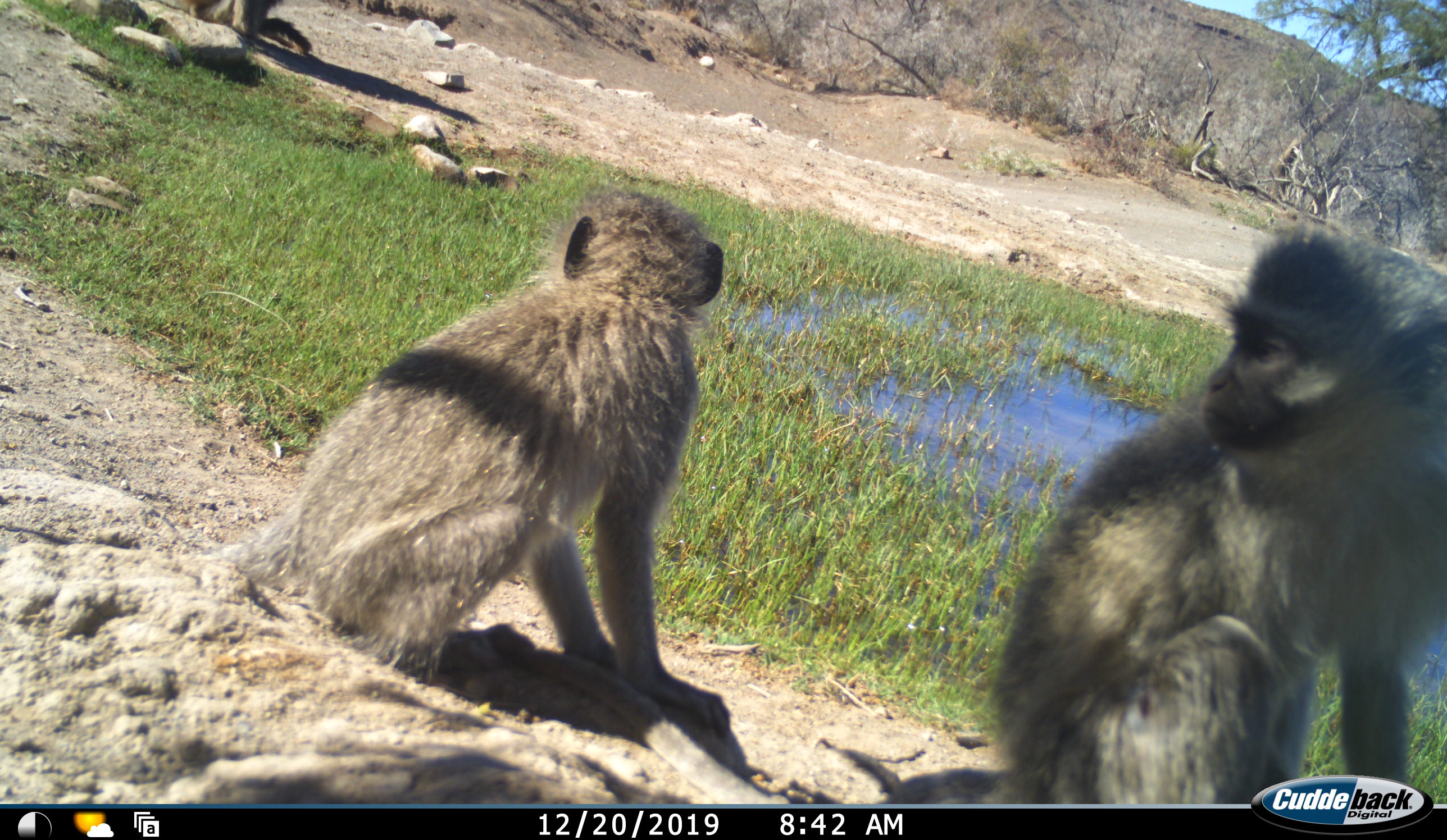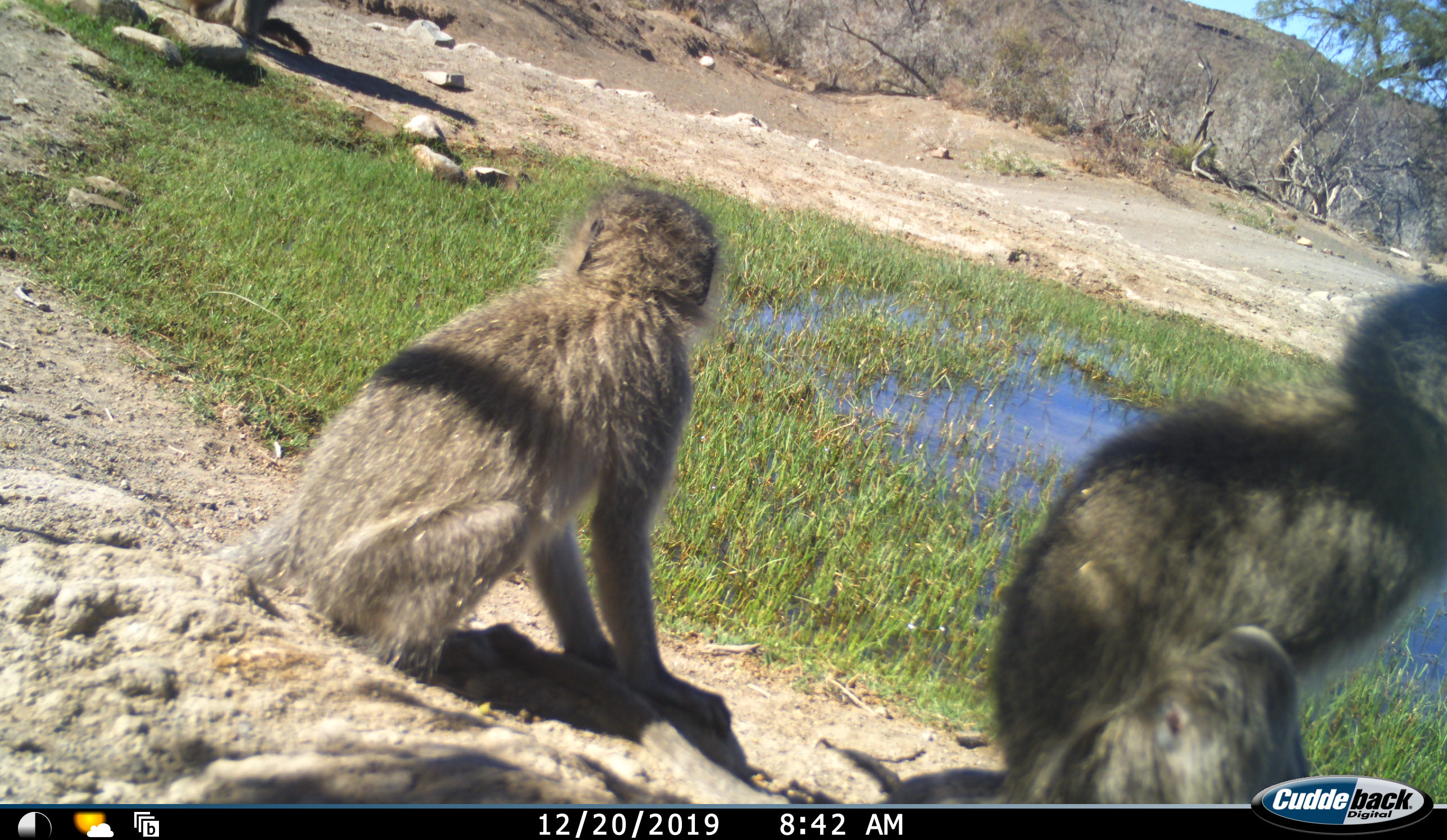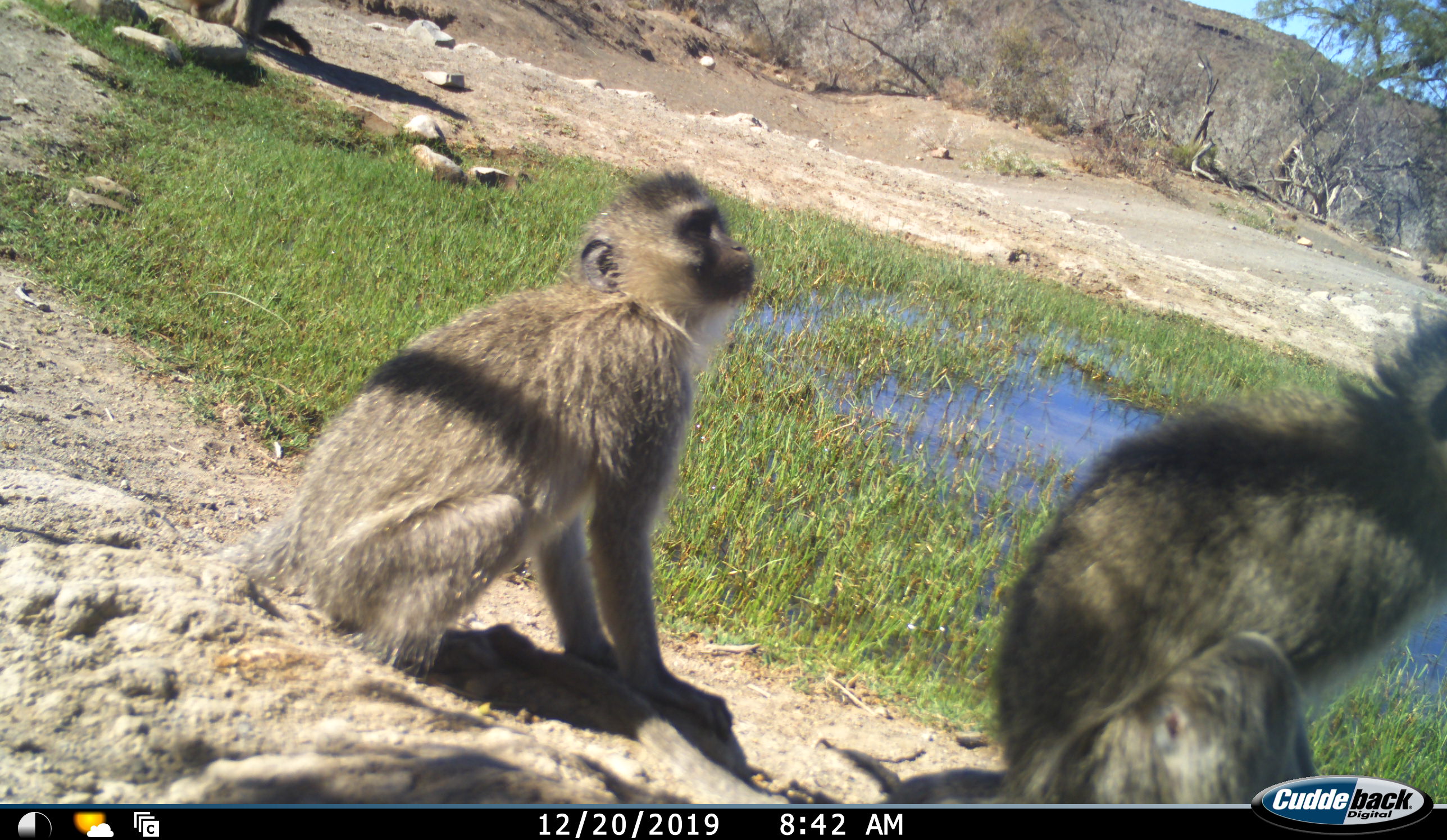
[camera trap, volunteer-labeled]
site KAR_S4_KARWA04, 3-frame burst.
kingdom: Animalia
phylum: Chordata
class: Mammalia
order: Primates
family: Cercopithecidae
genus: Chlorocebus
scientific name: Chlorocebus pygerythrus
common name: vervet monkey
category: monkeyvervet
Monkeyvervet (vervet monkey) (Chlorocebus pygerythrus), count 2. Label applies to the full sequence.